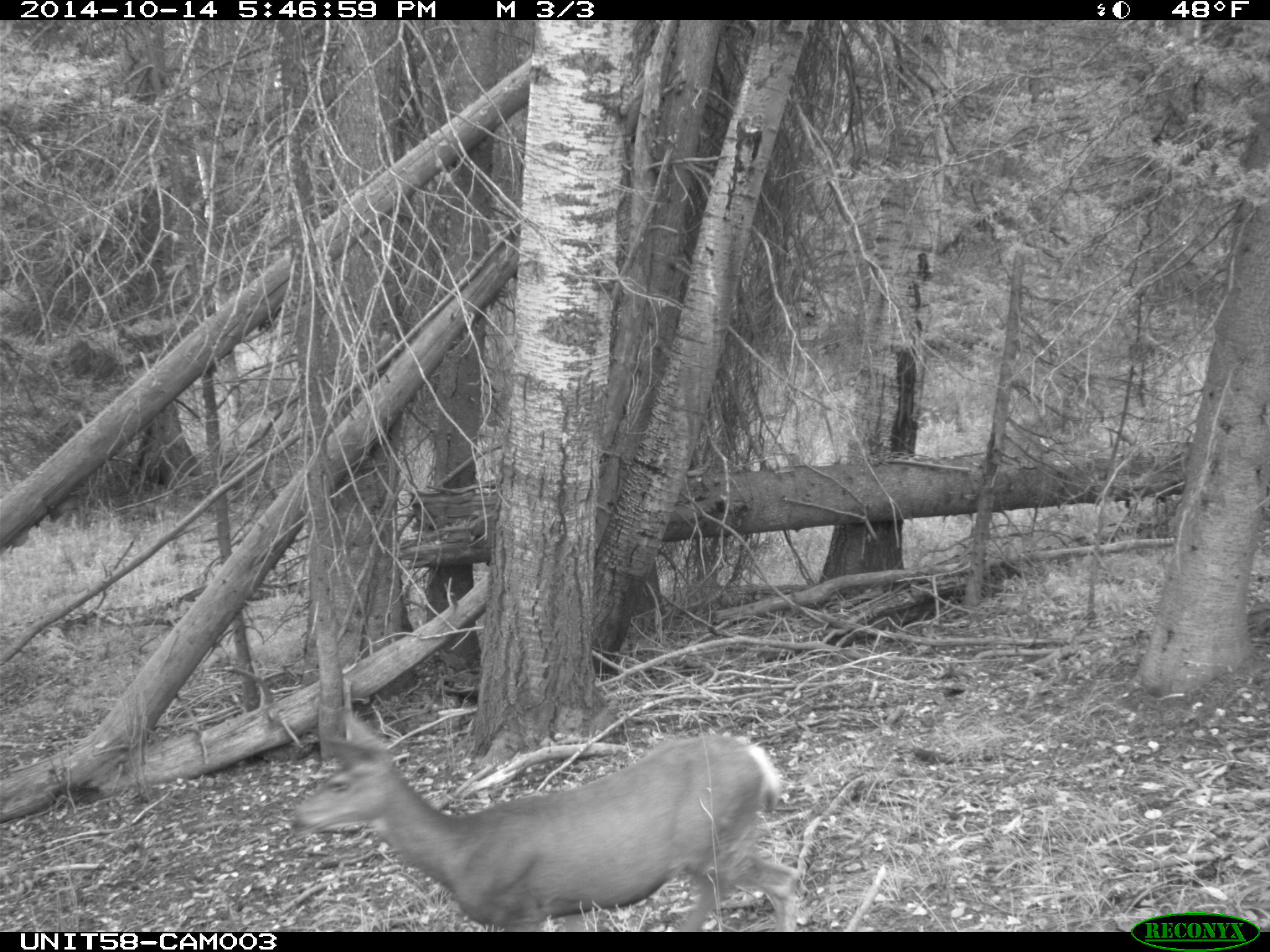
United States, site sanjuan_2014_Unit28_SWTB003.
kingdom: Animalia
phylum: Chordata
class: Mammalia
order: Artiodactyla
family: Cervidae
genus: Odocoileus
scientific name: Odocoileus hemionus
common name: mule deer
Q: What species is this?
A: Odocoileus hemionus (mule deer).